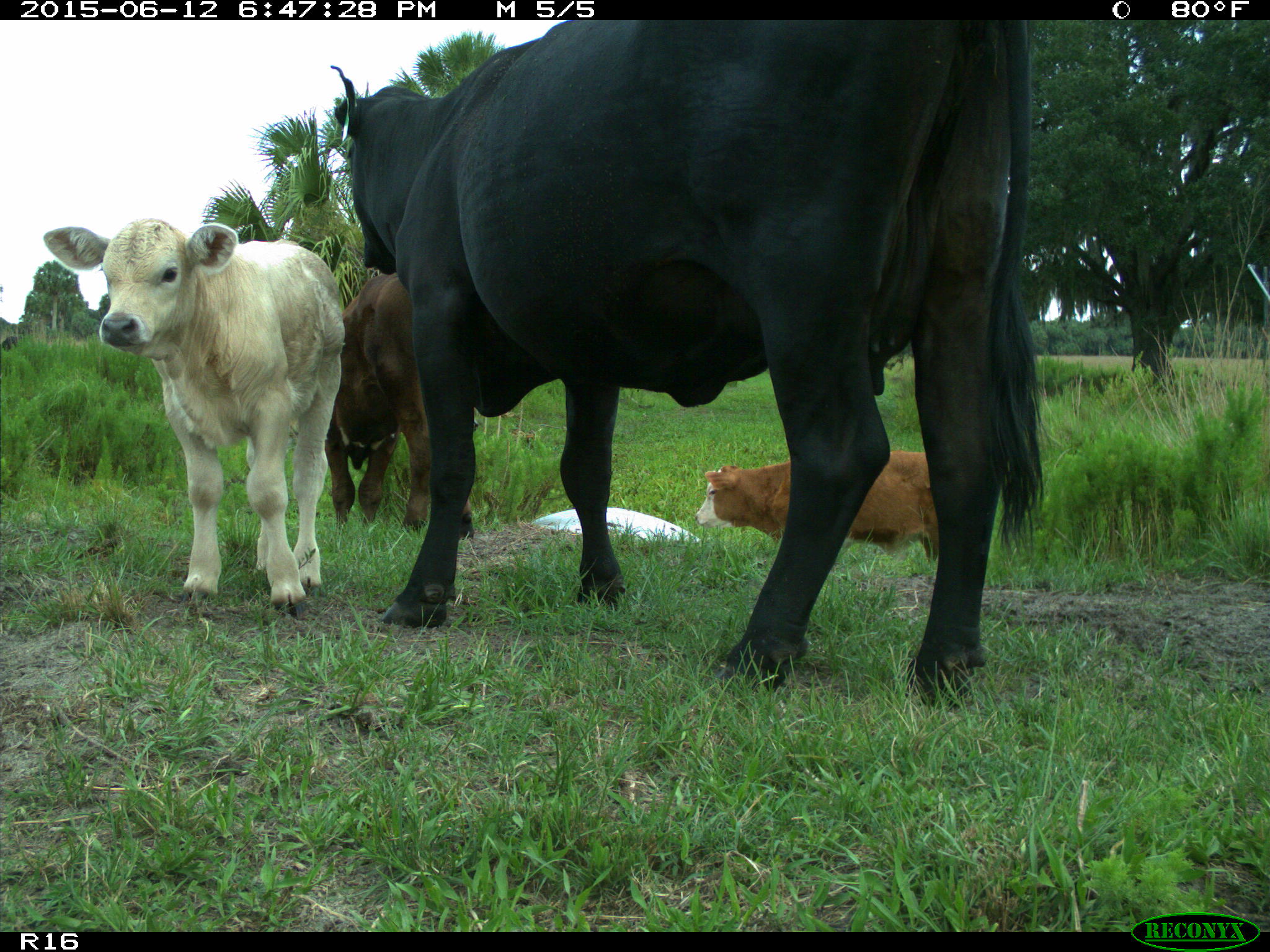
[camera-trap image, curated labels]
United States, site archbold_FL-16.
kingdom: Animalia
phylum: Chordata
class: Mammalia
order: Artiodactyla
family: Bovidae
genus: Bos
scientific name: Bos taurus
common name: domestic cow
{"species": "Bos taurus (domestic cow)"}